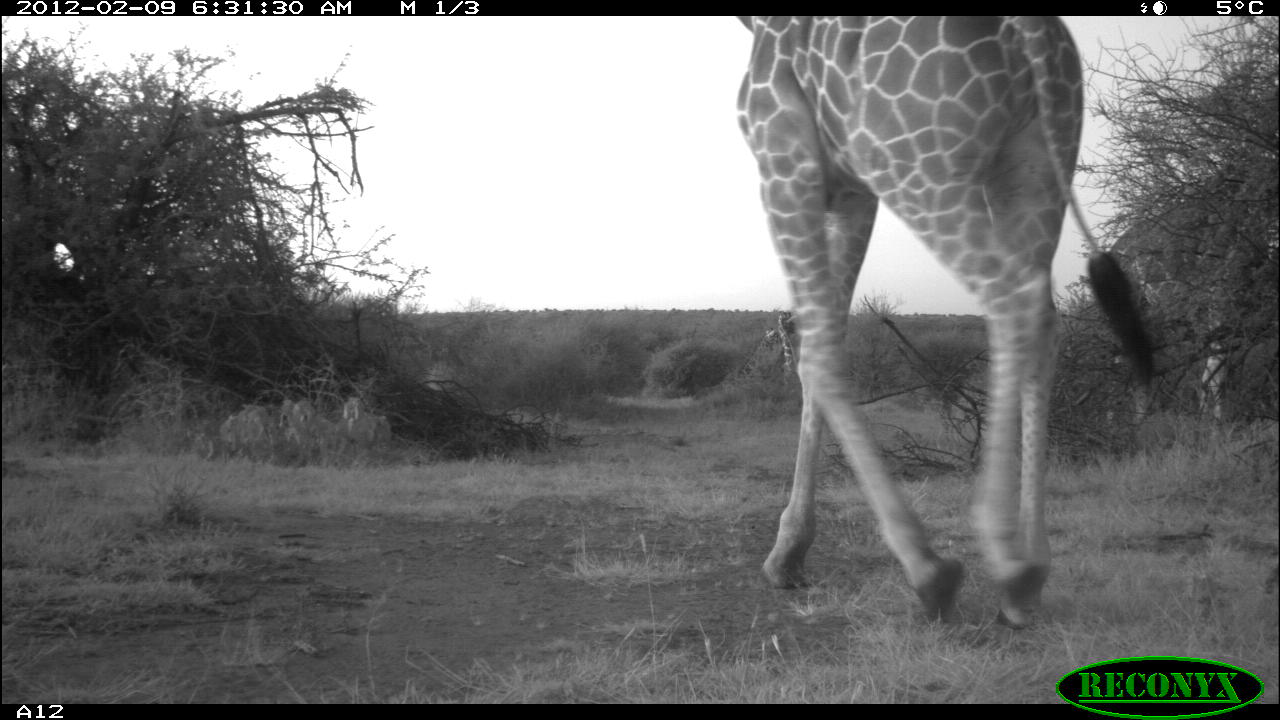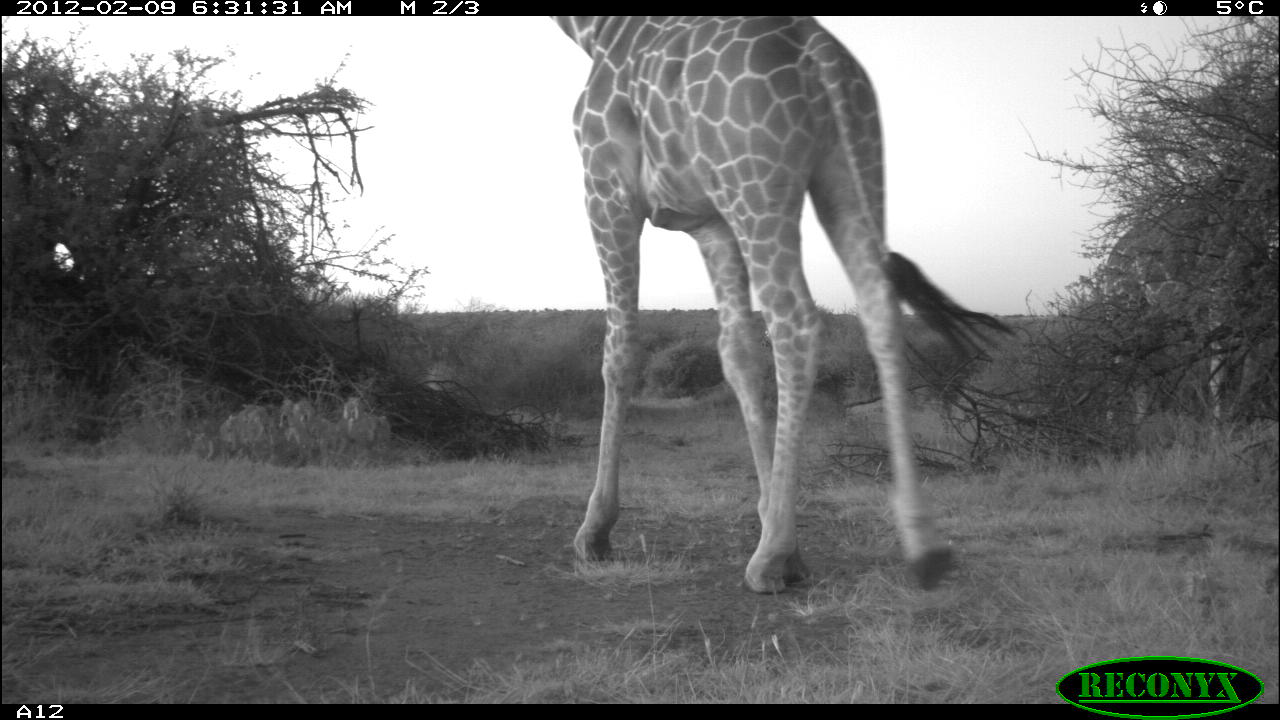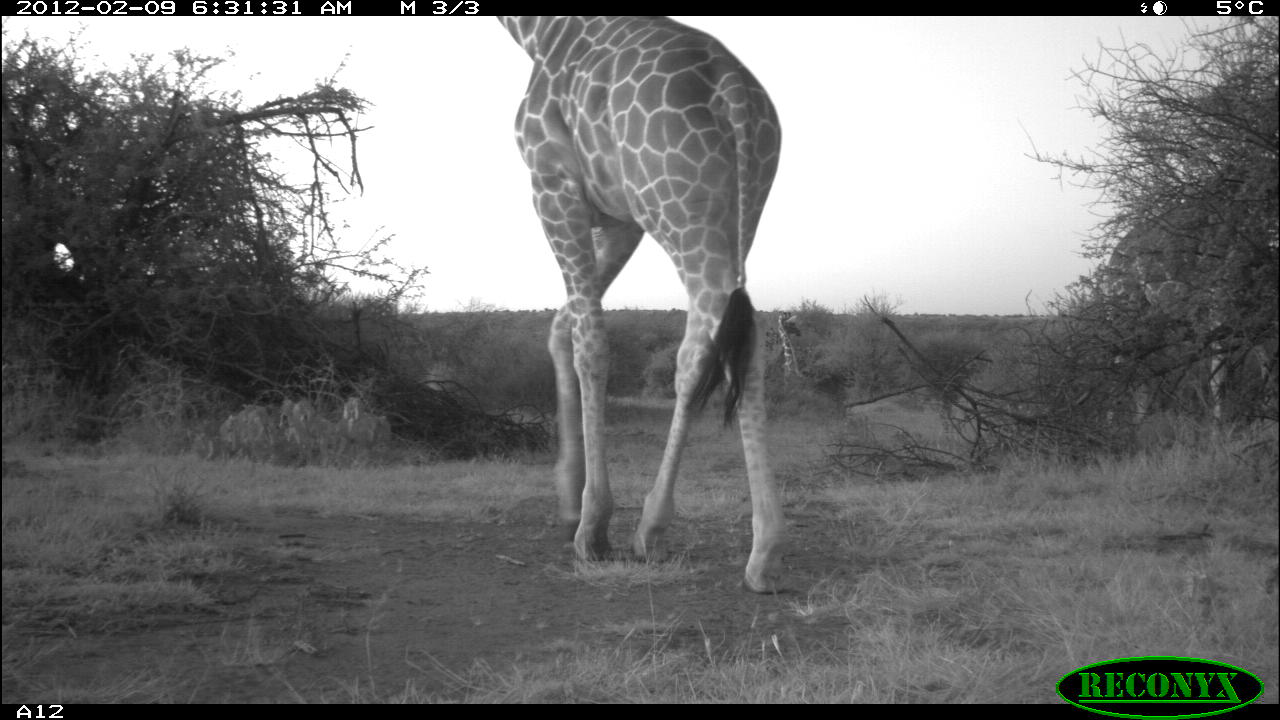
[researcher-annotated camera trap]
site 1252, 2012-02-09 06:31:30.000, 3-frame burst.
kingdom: Animalia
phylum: Chordata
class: Mammalia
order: Artiodactyla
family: Giraffidae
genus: Giraffa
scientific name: Giraffa camelopardalis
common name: giraffe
Giraffa camelopardalis (giraffe), count 4.